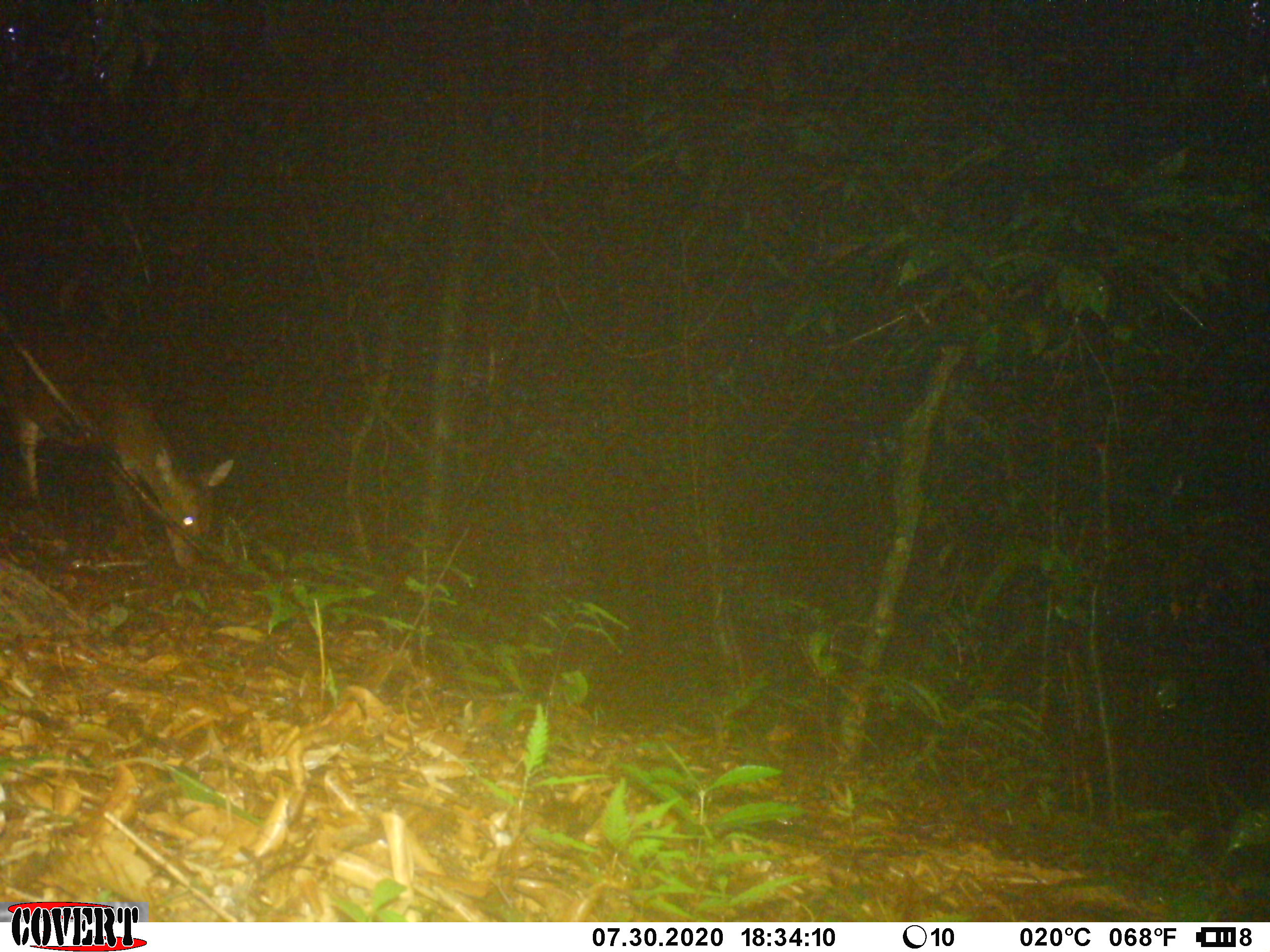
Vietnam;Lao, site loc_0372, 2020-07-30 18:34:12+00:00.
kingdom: Animalia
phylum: Chordata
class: Mammalia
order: Artiodactyla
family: Cervidae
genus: Muntiacus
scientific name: Muntiacus vuquangensis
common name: large-antlered muntjac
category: large antlered muntjac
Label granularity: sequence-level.